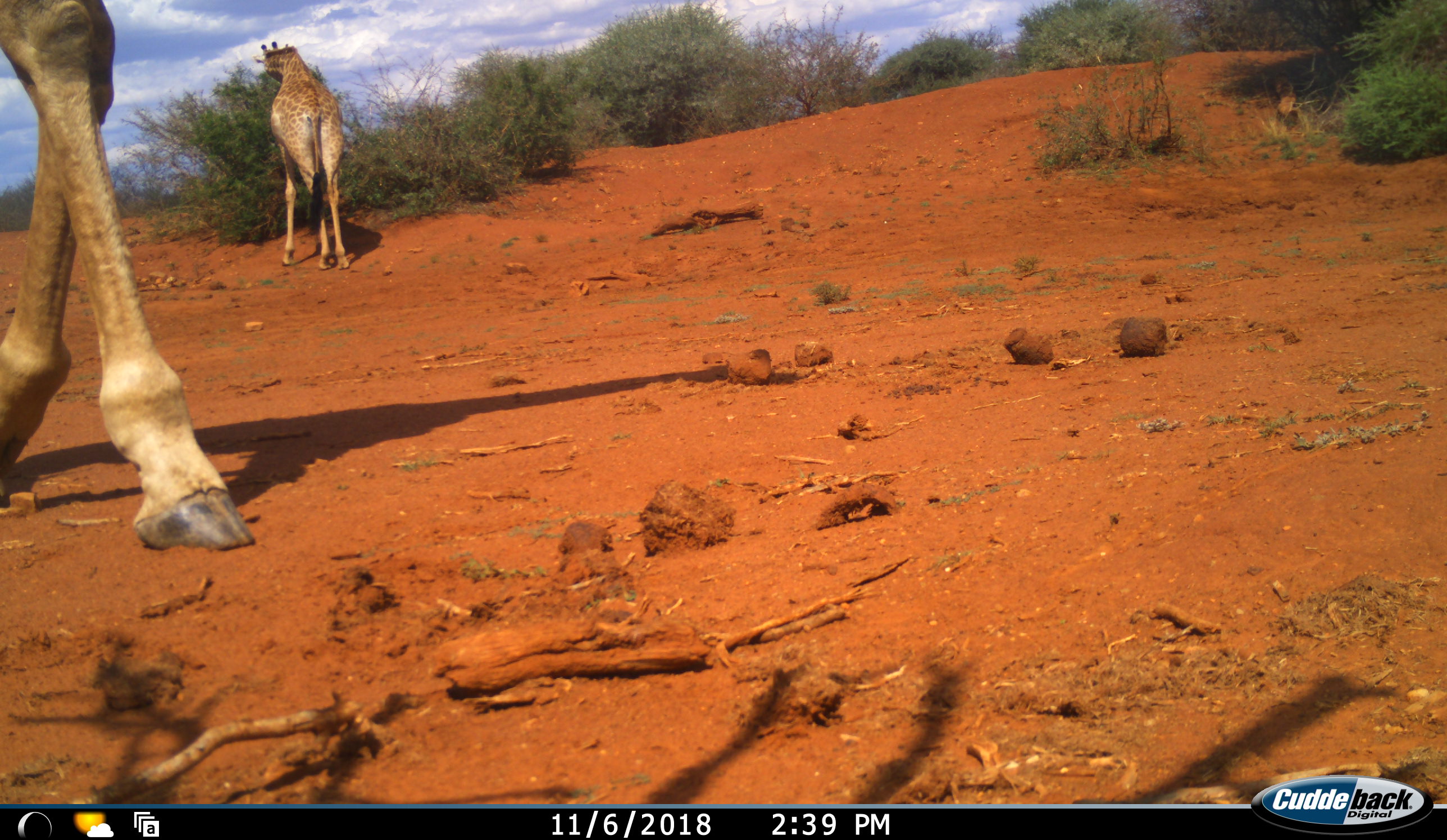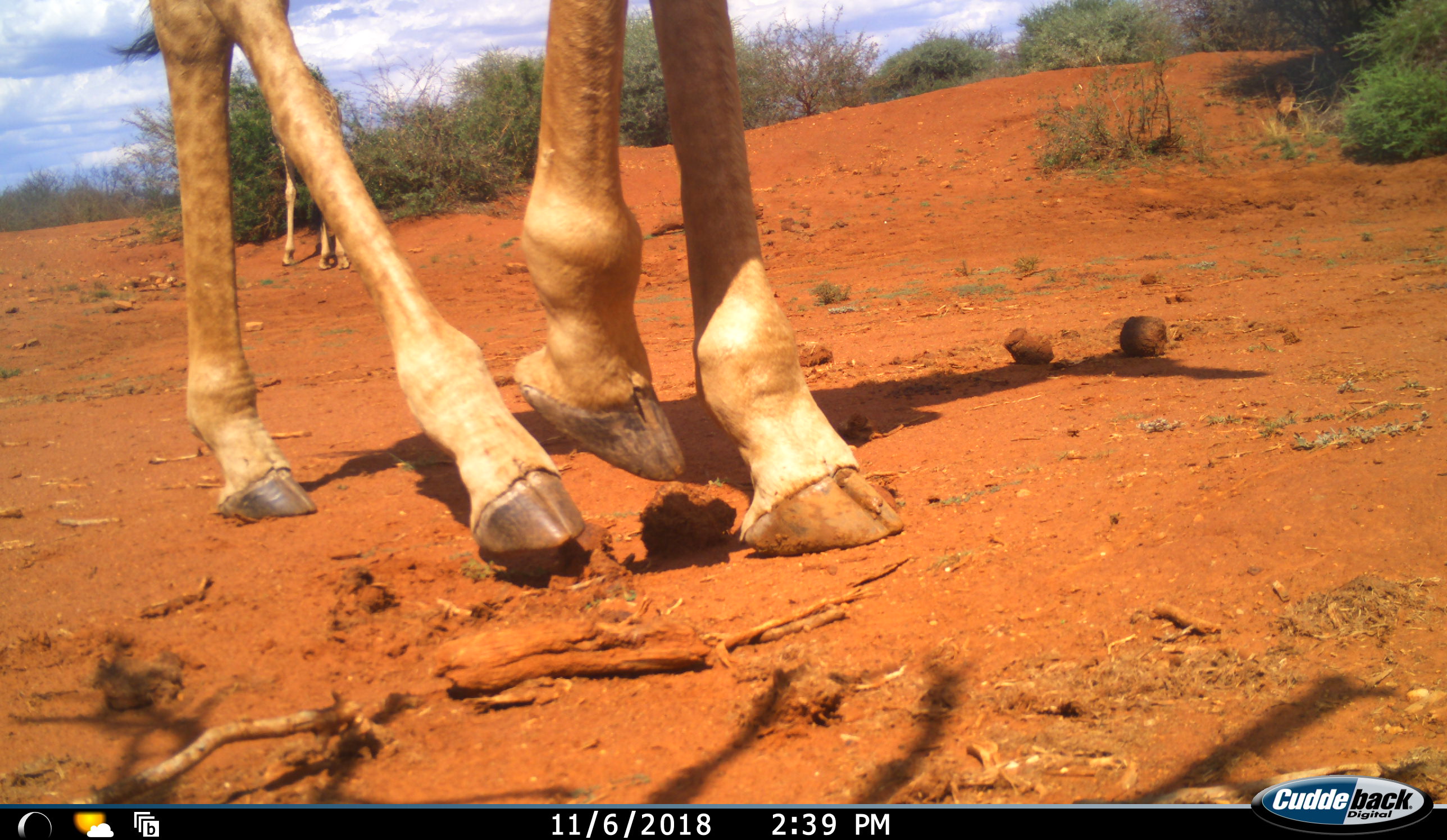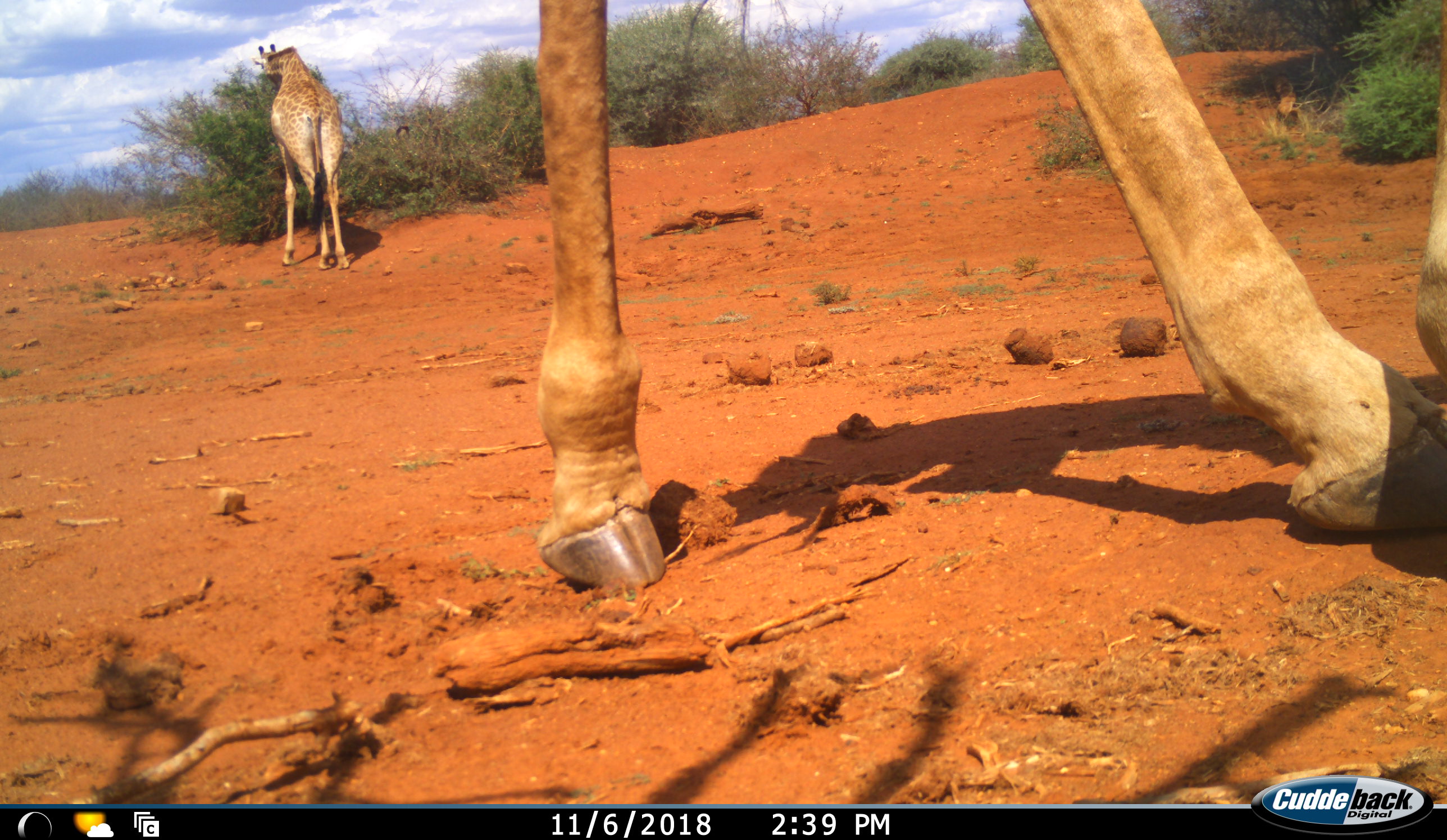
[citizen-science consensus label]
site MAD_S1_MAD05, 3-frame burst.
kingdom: Animalia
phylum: Chordata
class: Mammalia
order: Artiodactyla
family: Giraffidae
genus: Giraffa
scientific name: Giraffa camelopardalis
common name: giraffe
Giraffe (Giraffa camelopardalis), count 2. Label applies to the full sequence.